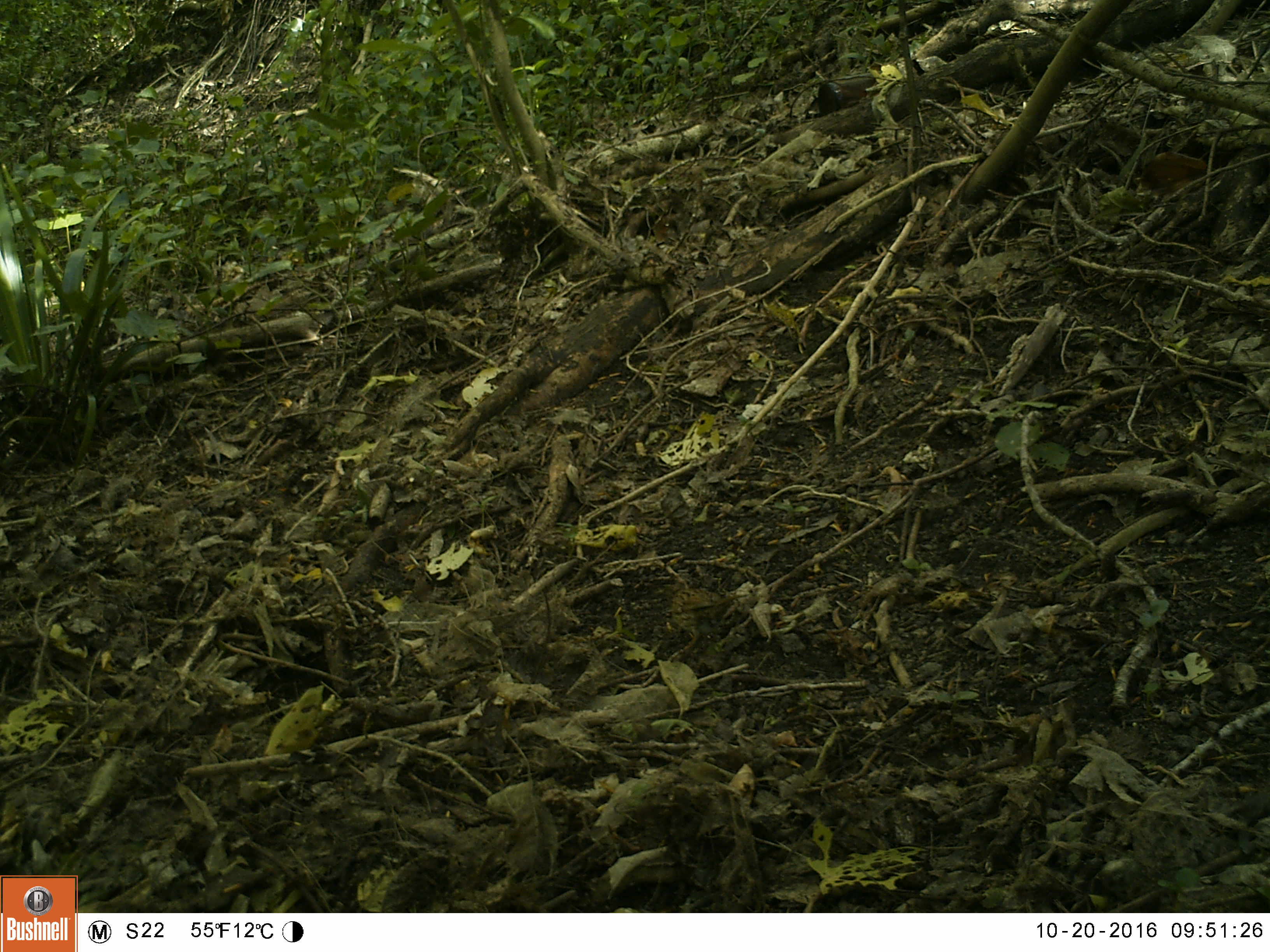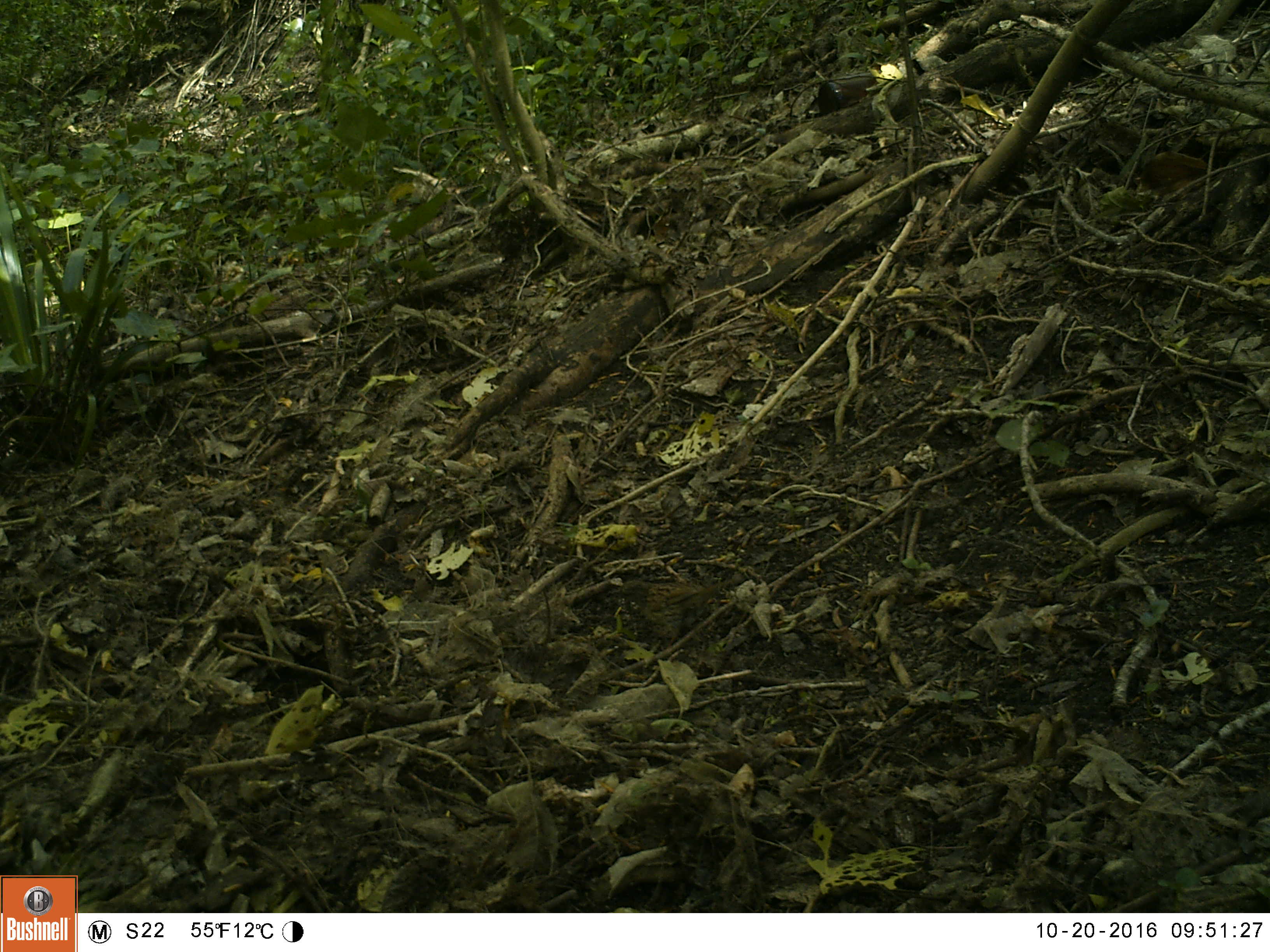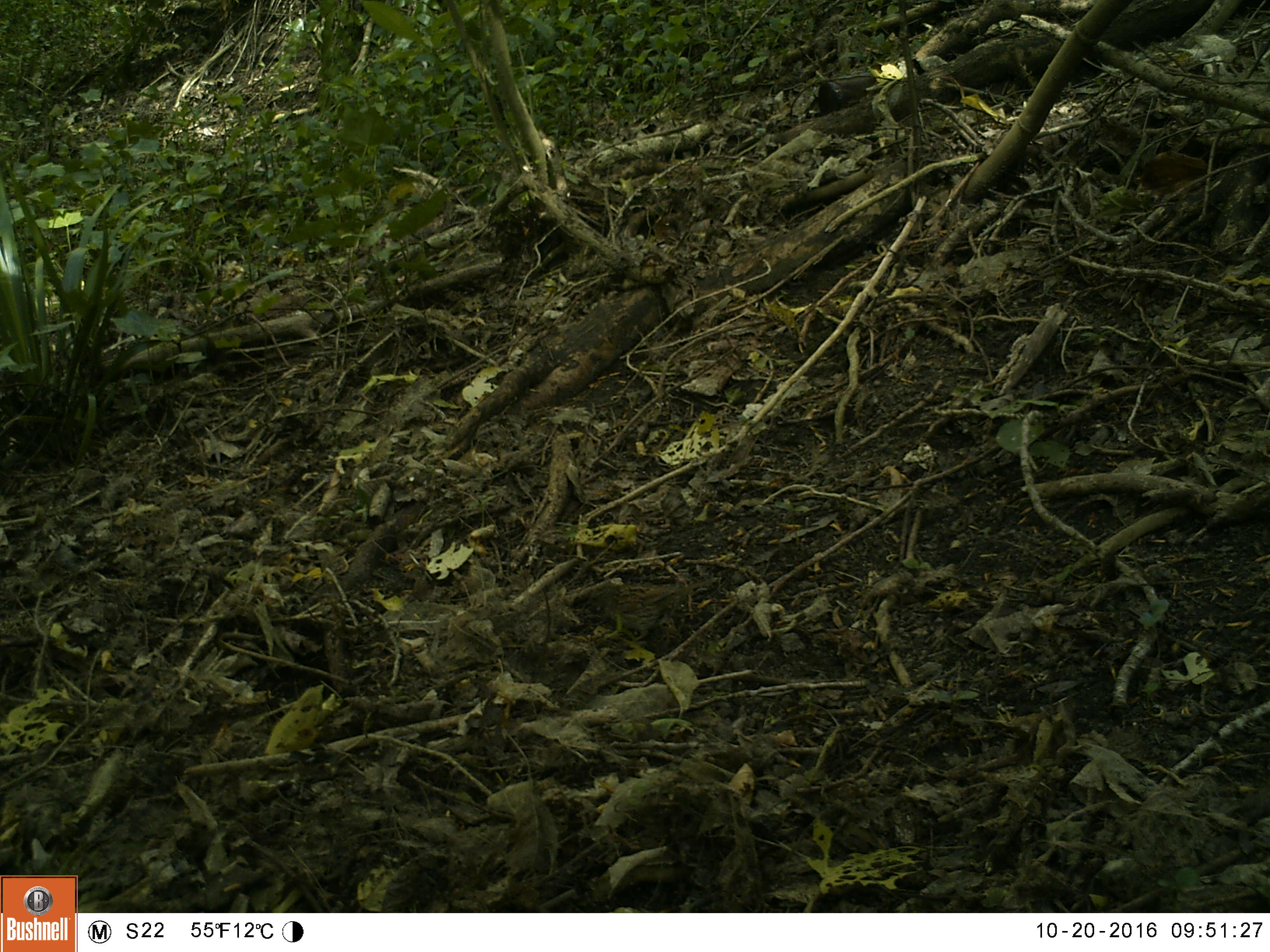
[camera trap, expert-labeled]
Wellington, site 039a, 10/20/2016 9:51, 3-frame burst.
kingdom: Animalia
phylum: Chordata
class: Aves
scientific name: Aves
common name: bird